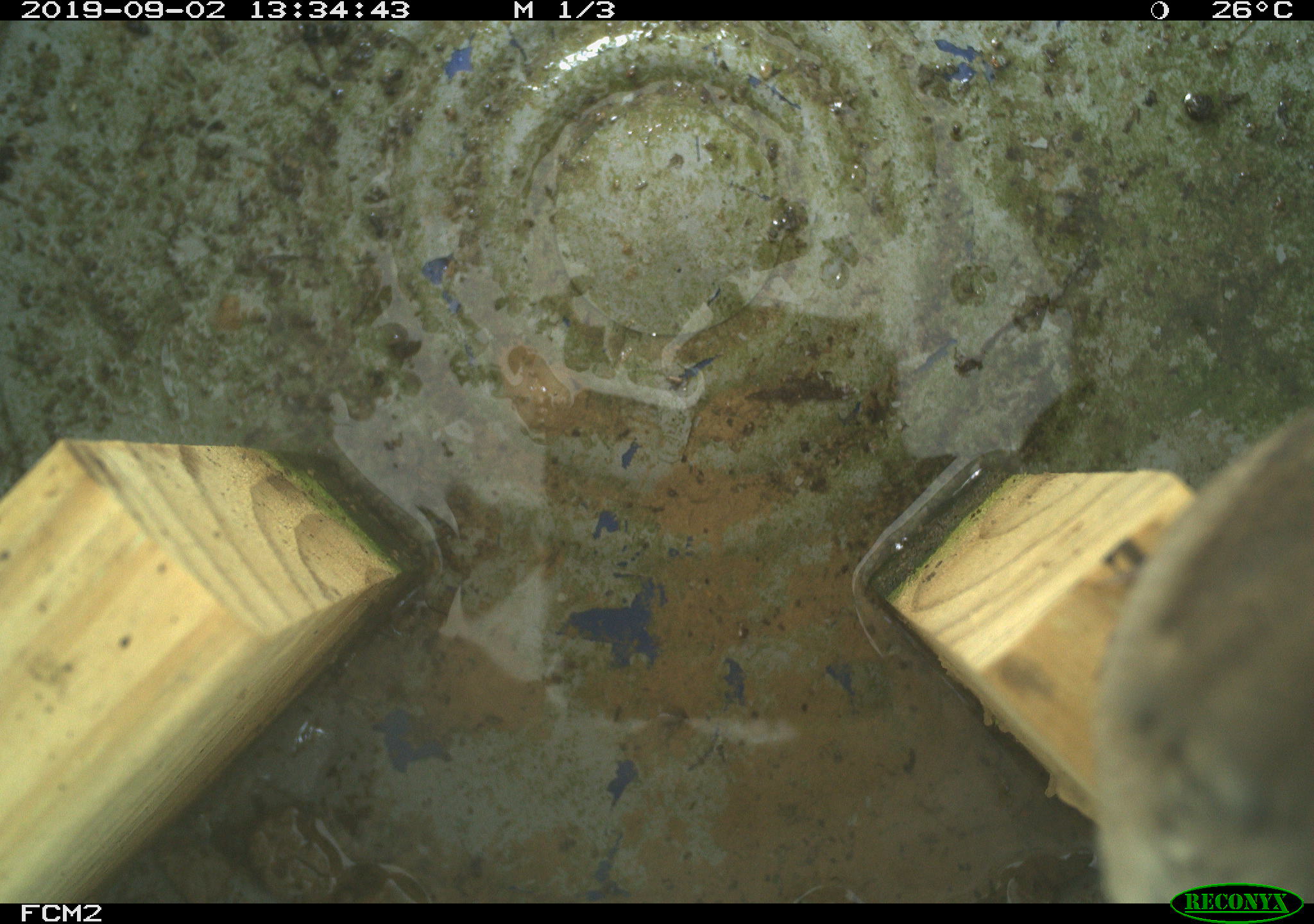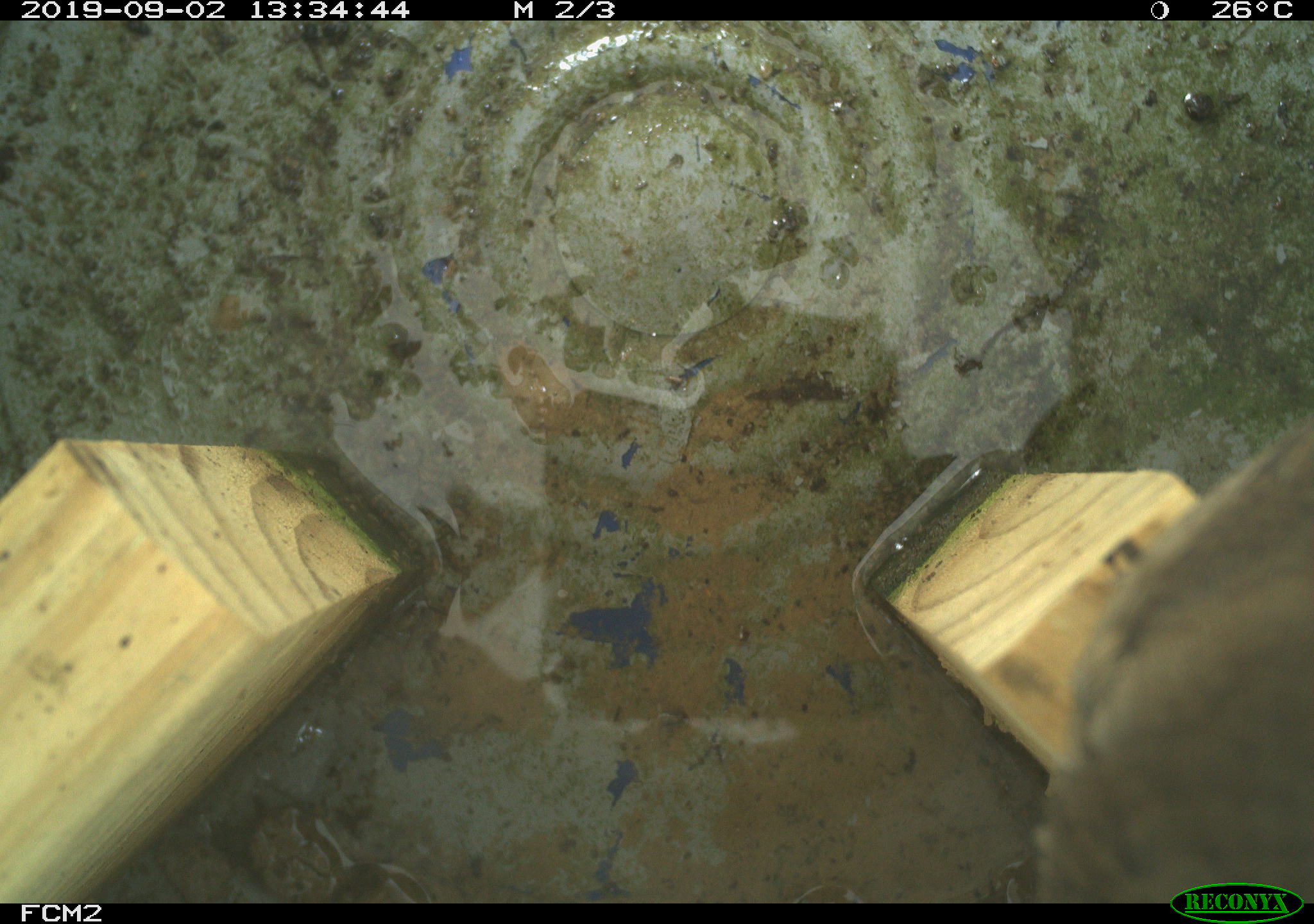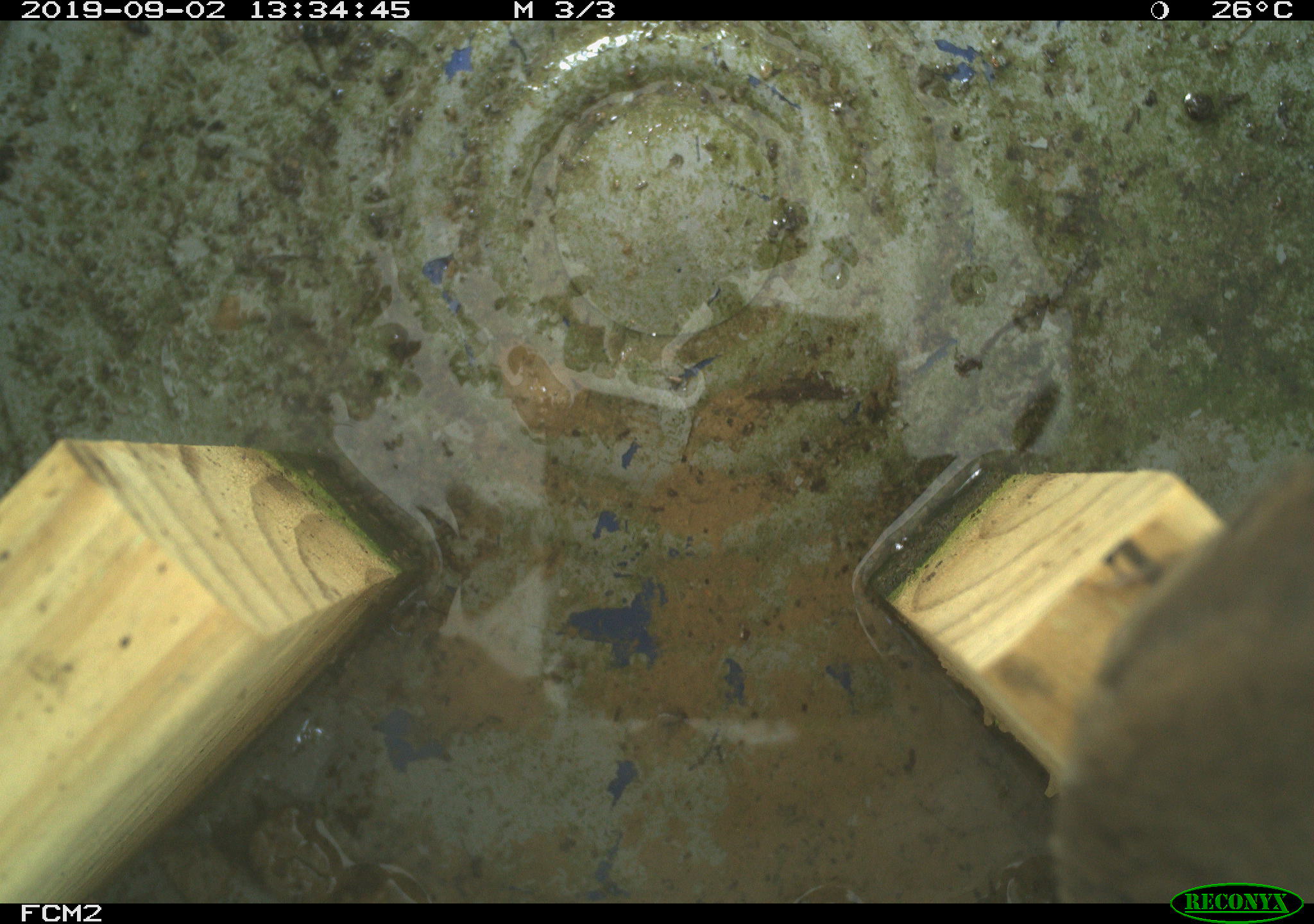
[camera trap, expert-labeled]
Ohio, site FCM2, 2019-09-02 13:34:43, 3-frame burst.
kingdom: Animalia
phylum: Chordata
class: Aves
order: Passeriformes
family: Troglodytidae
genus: Troglodytes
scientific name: Troglodytes aedon aedon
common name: northern house wren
Northern house wren (Troglodytes aedon aedon).